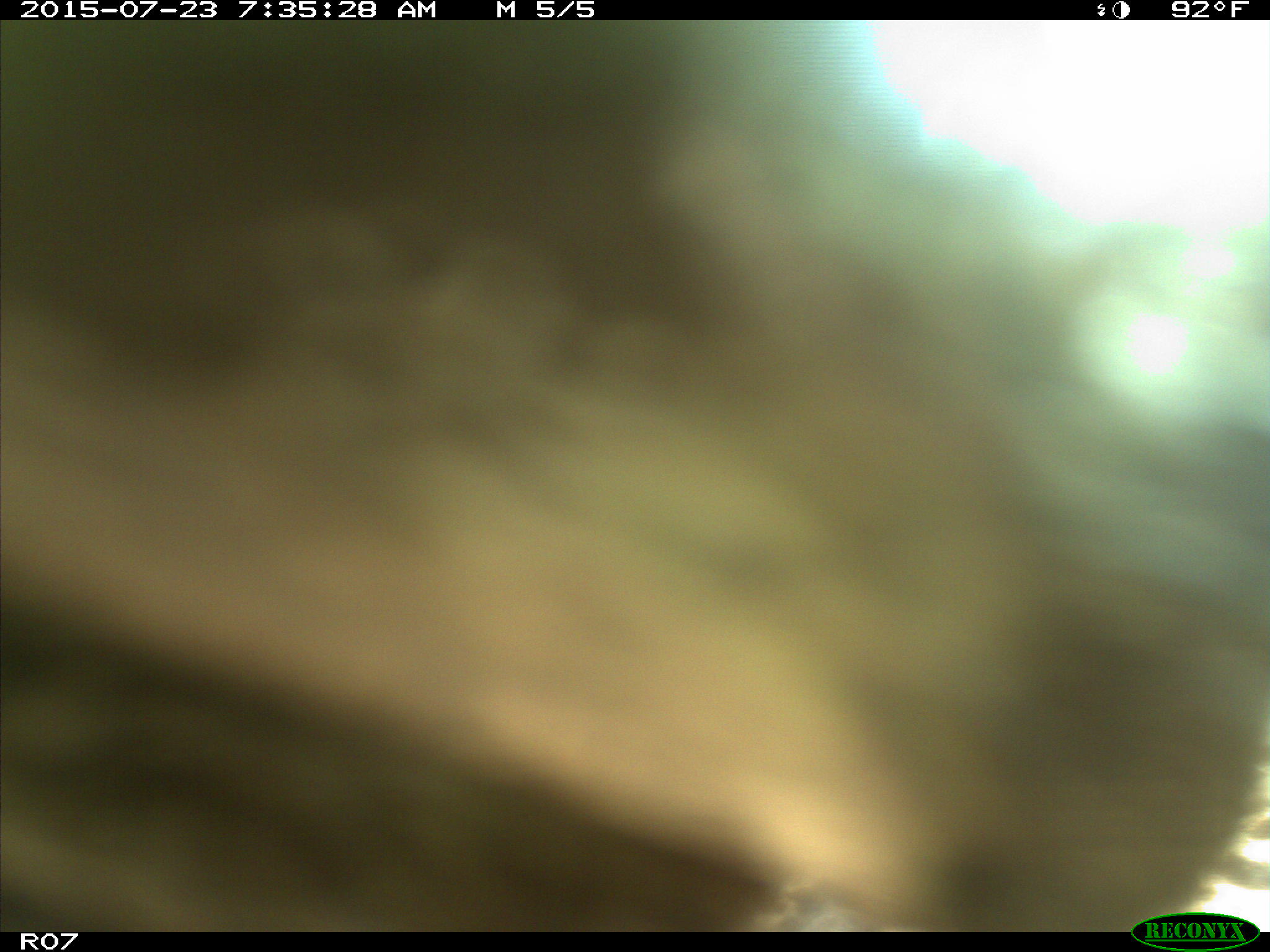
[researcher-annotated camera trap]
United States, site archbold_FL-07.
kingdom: Animalia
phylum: Chordata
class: Mammalia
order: Artiodactyla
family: Bovidae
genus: Bos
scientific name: Bos taurus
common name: domestic cow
Bos taurus (domestic cow).